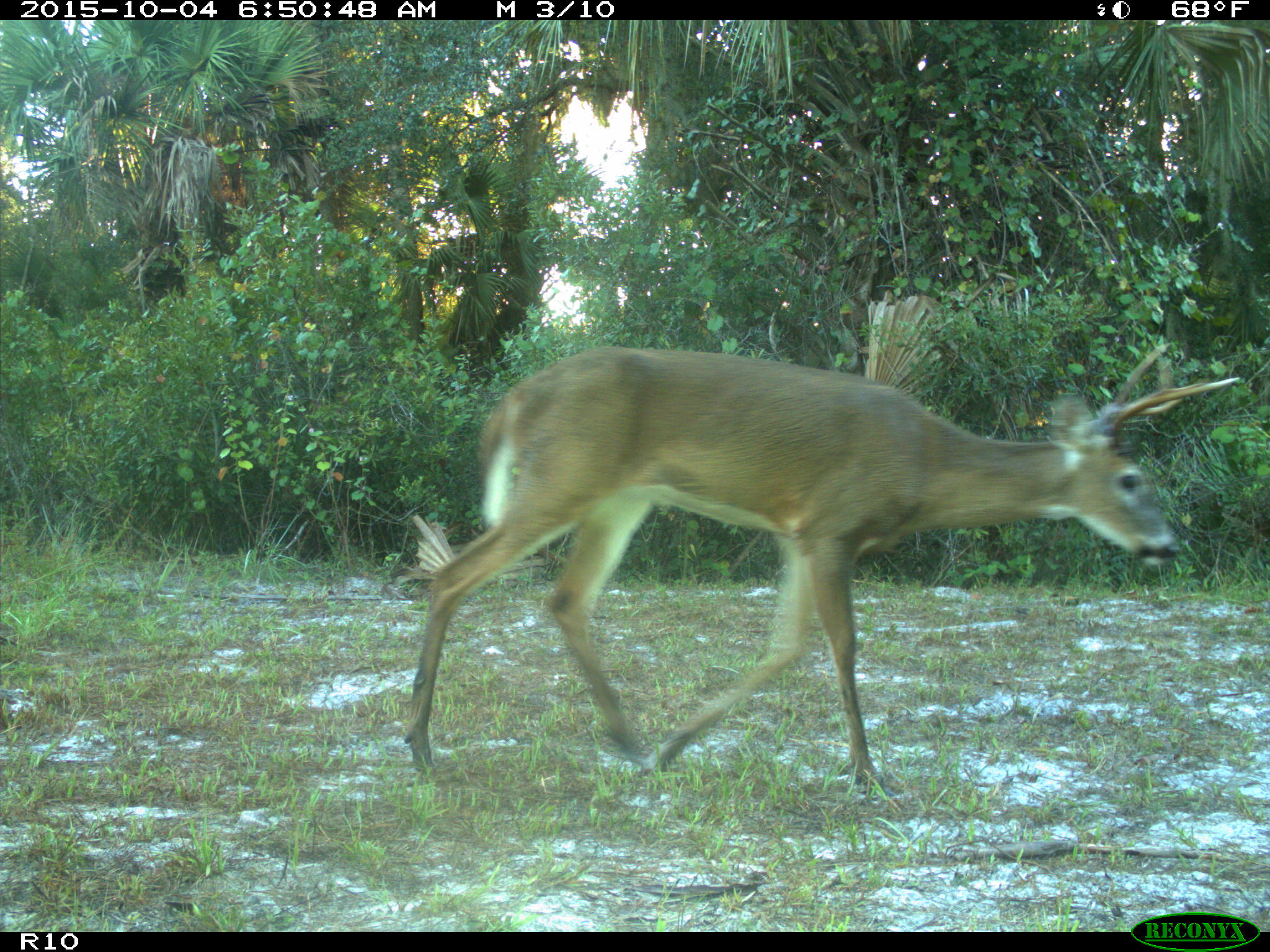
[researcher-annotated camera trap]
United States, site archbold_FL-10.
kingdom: Animalia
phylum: Chordata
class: Mammalia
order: Artiodactyla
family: Cervidae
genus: Odocoileus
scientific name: Odocoileus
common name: deer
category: unidentified deer